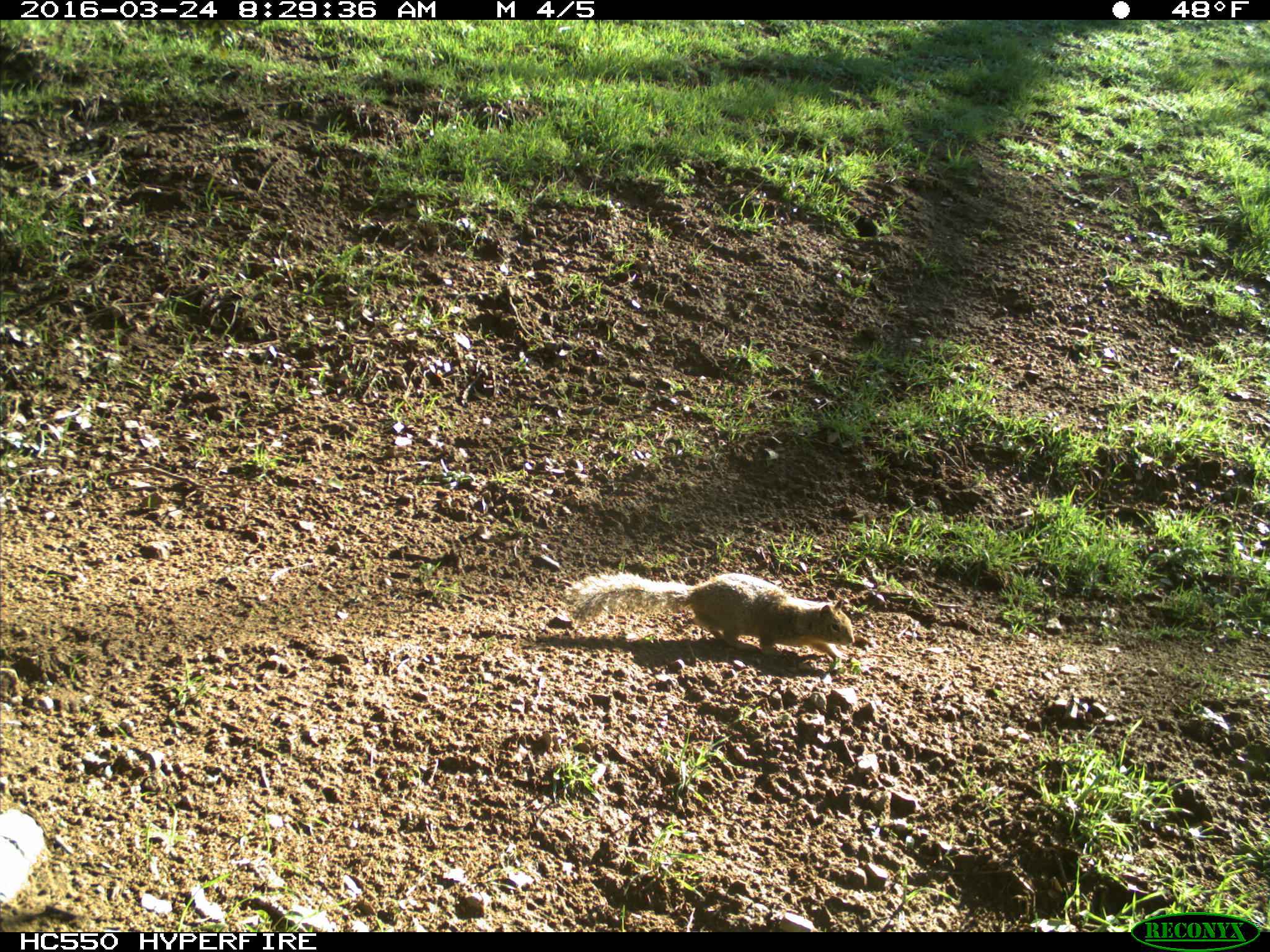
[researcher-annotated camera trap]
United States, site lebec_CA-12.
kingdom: Animalia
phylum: Chordata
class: Mammalia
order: Rodentia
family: Sciuridae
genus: Otospermophilus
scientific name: Otospermophilus beecheyi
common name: california ground squirrel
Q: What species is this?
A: Otospermophilus beecheyi (california ground squirrel).